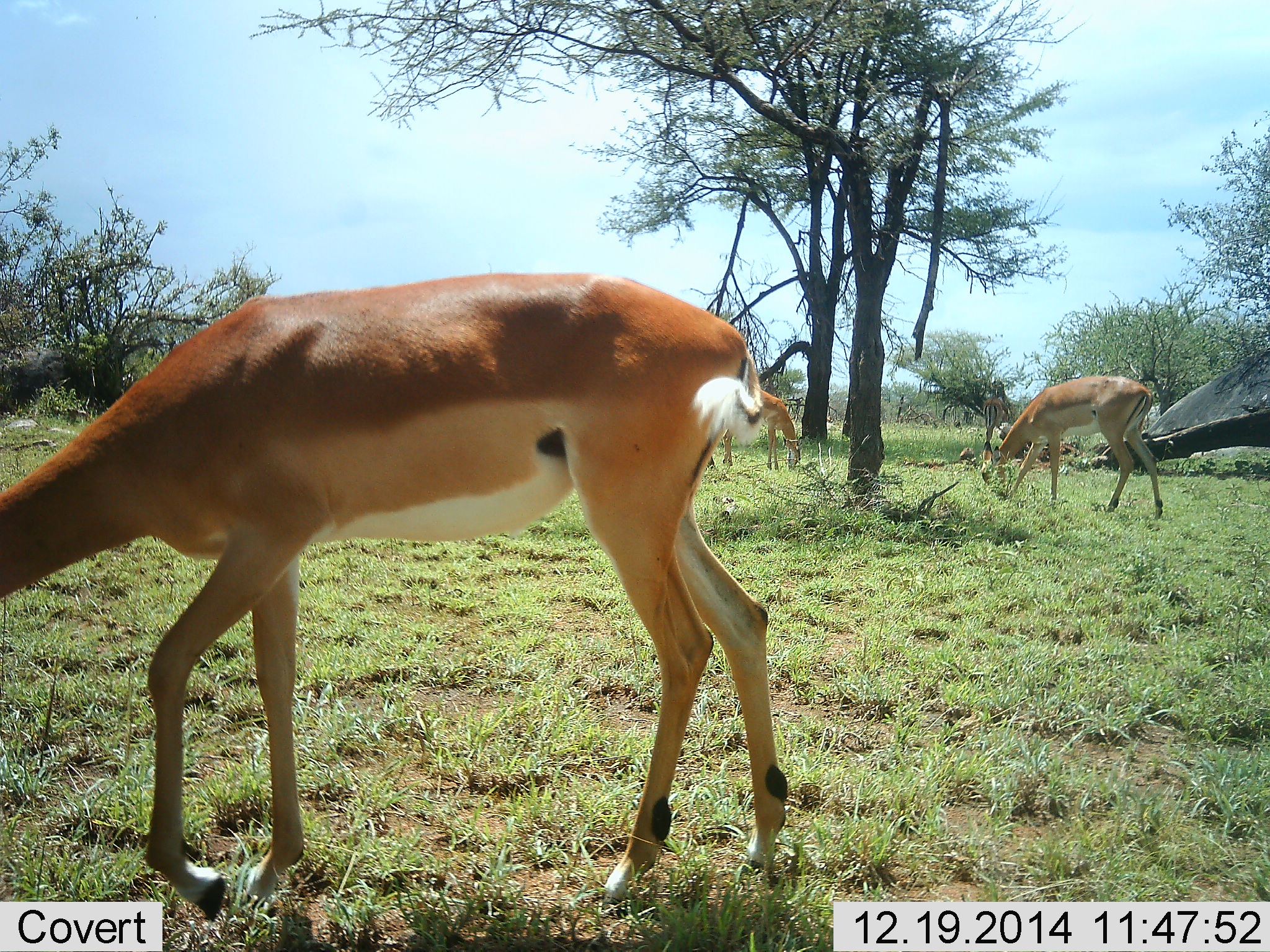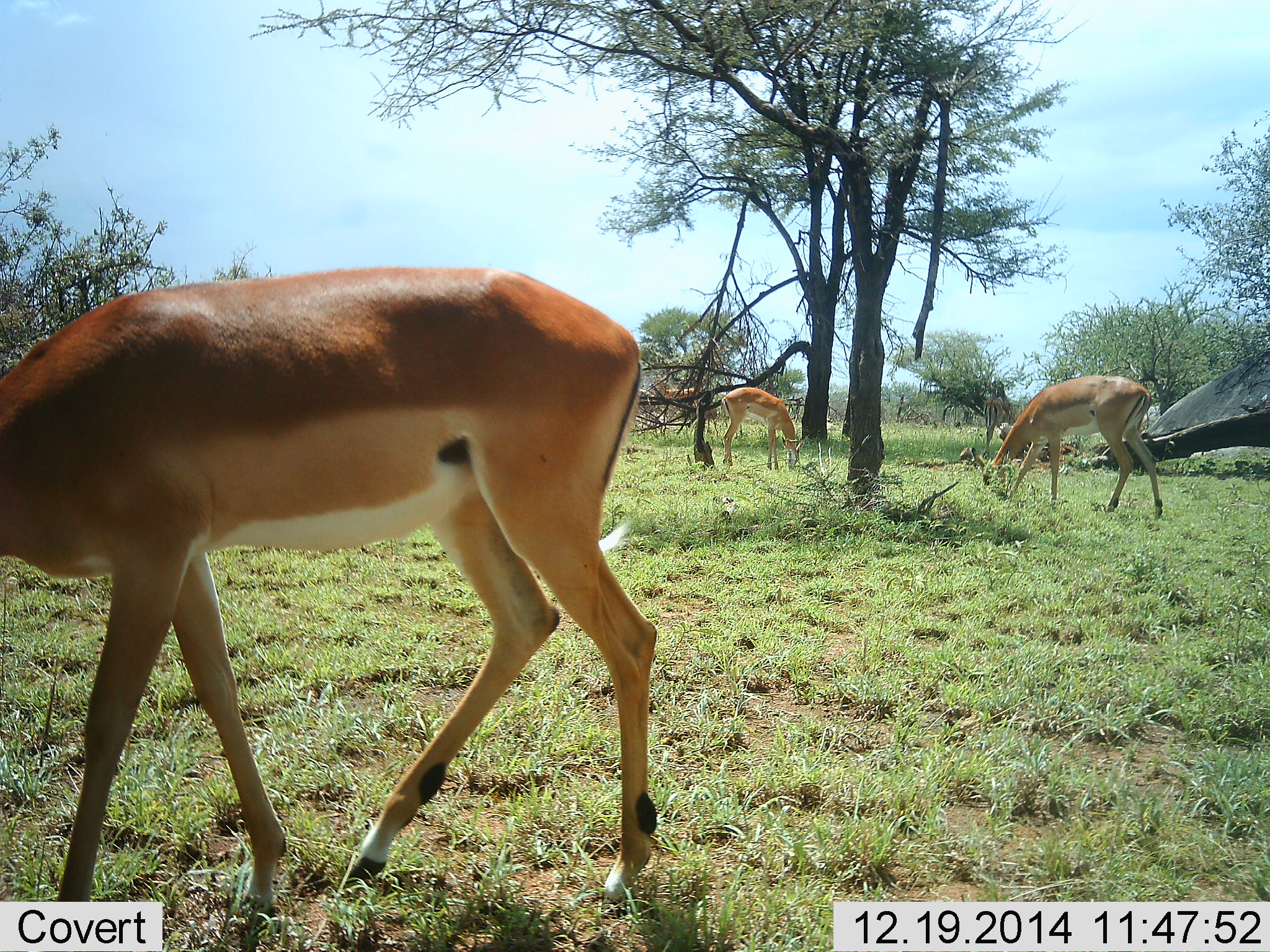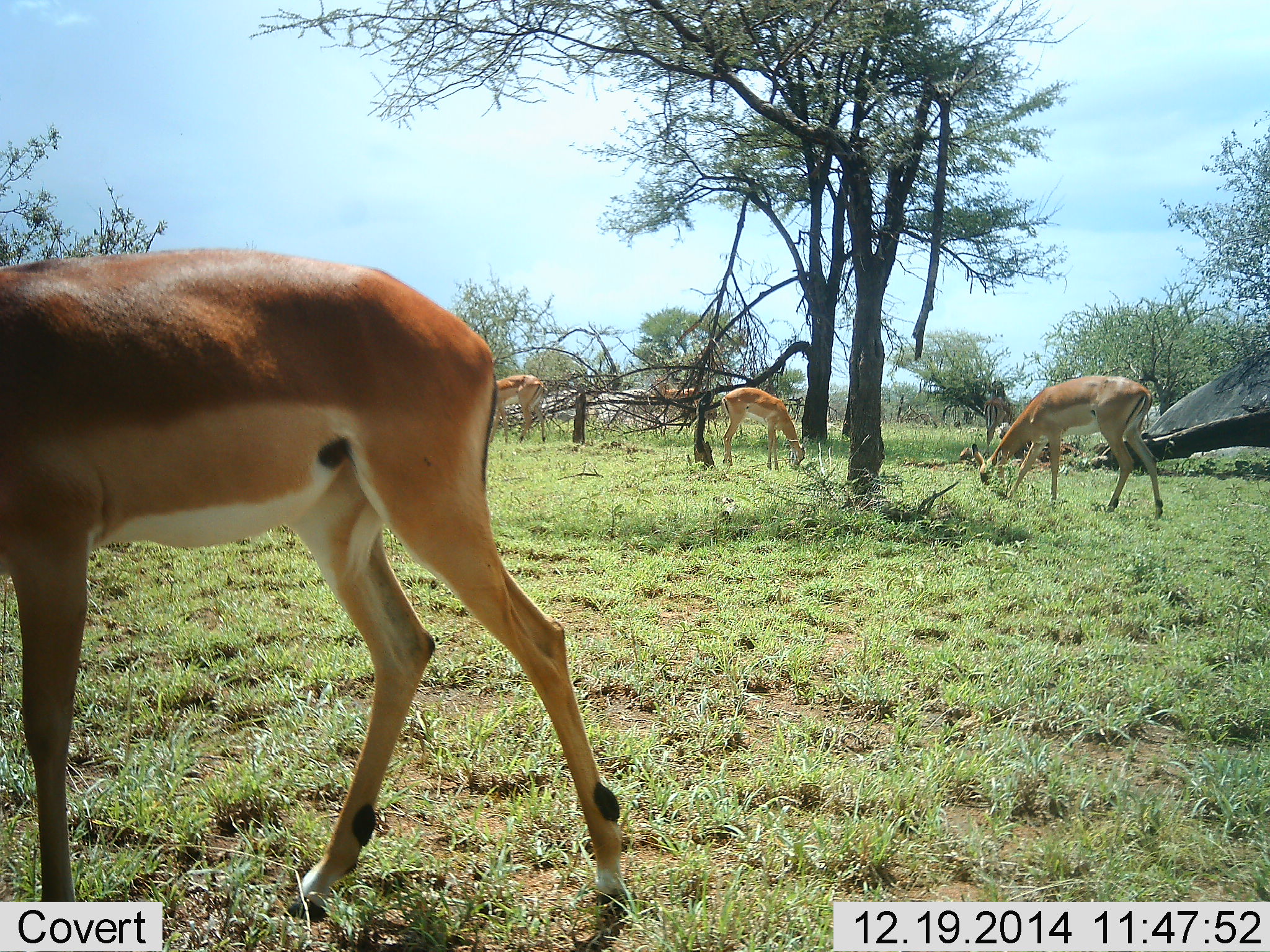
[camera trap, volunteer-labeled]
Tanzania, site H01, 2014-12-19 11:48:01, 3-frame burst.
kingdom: Animalia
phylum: Chordata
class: Mammalia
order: Artiodactyla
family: Bovidae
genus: Aepyceros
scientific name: Aepyceros melampus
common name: impala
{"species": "impala (Aepyceros melampus)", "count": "4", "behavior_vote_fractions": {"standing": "20%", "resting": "0%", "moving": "20%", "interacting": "0%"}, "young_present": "0%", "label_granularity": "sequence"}